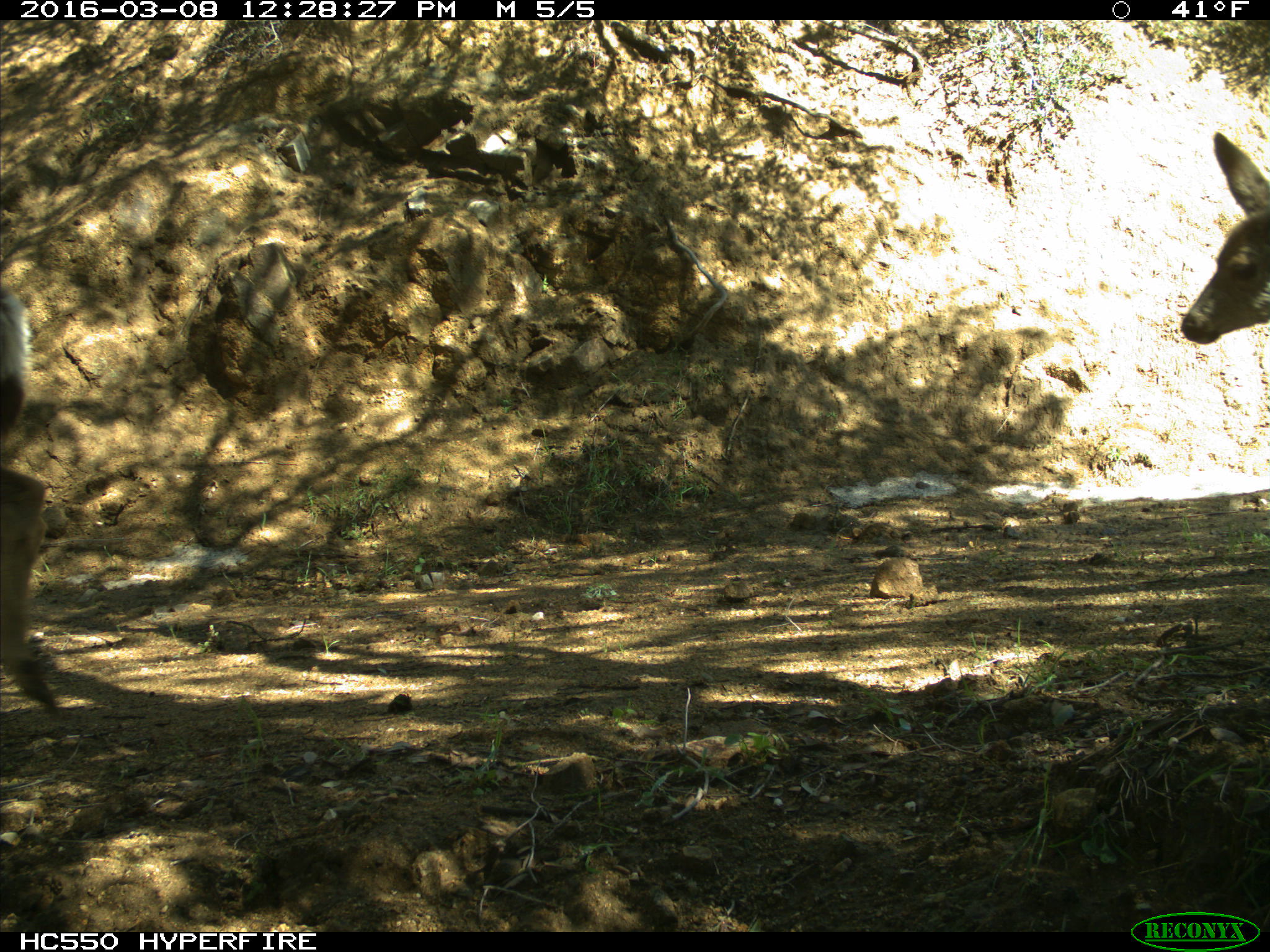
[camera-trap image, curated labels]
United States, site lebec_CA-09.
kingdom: Animalia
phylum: Chordata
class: Mammalia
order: Artiodactyla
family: Cervidae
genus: Odocoileus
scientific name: Odocoileus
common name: deer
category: unidentified deer